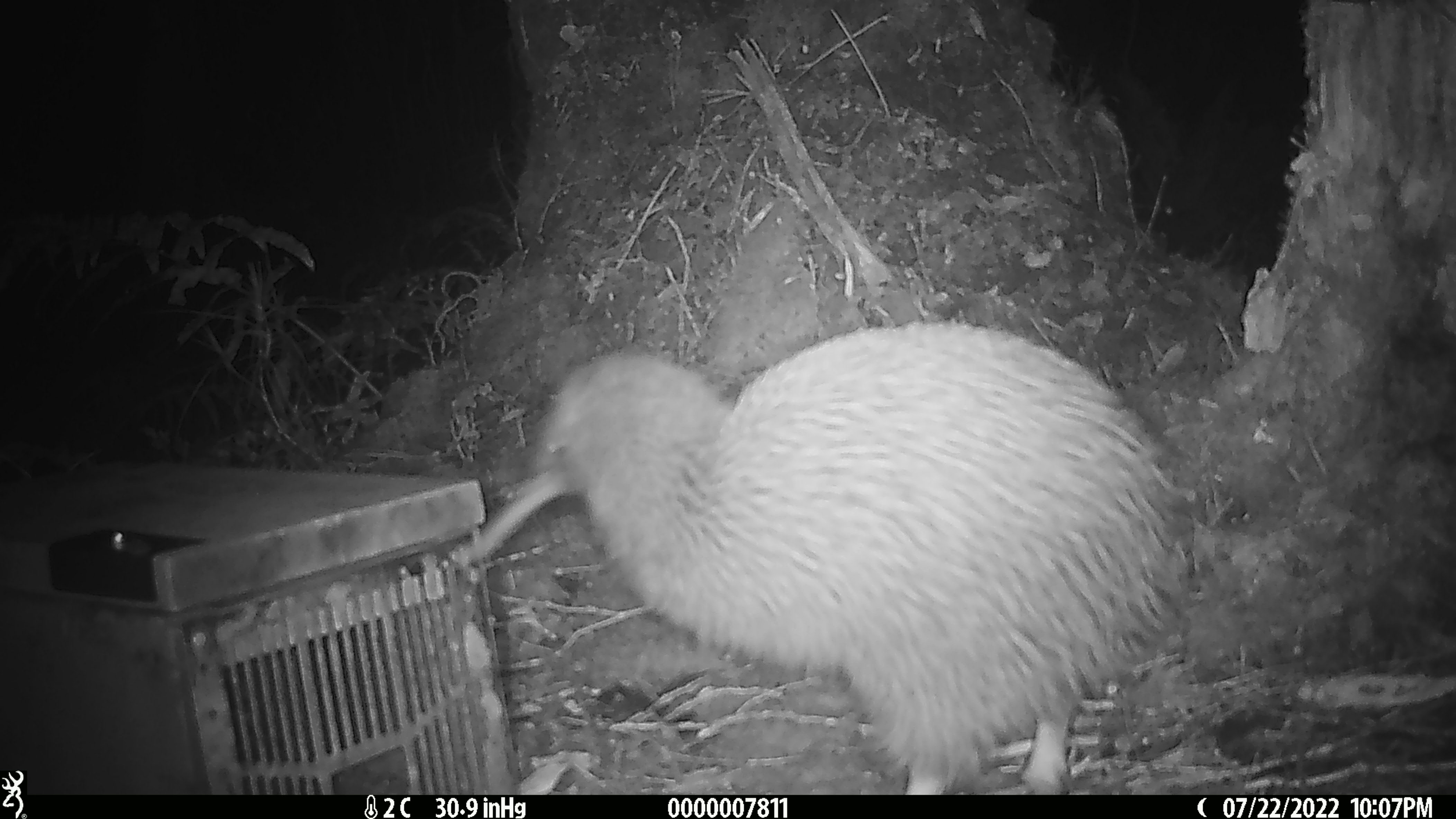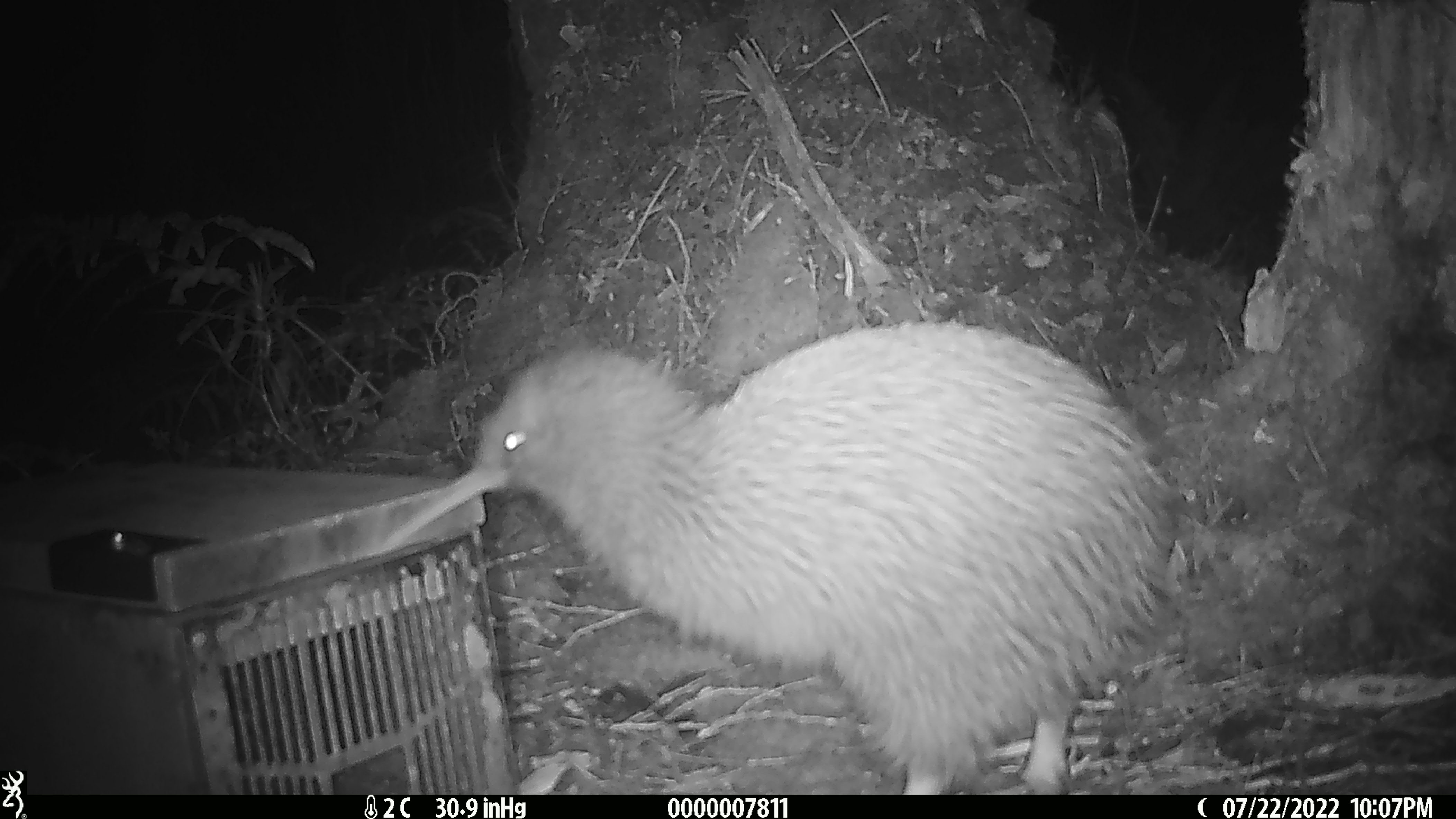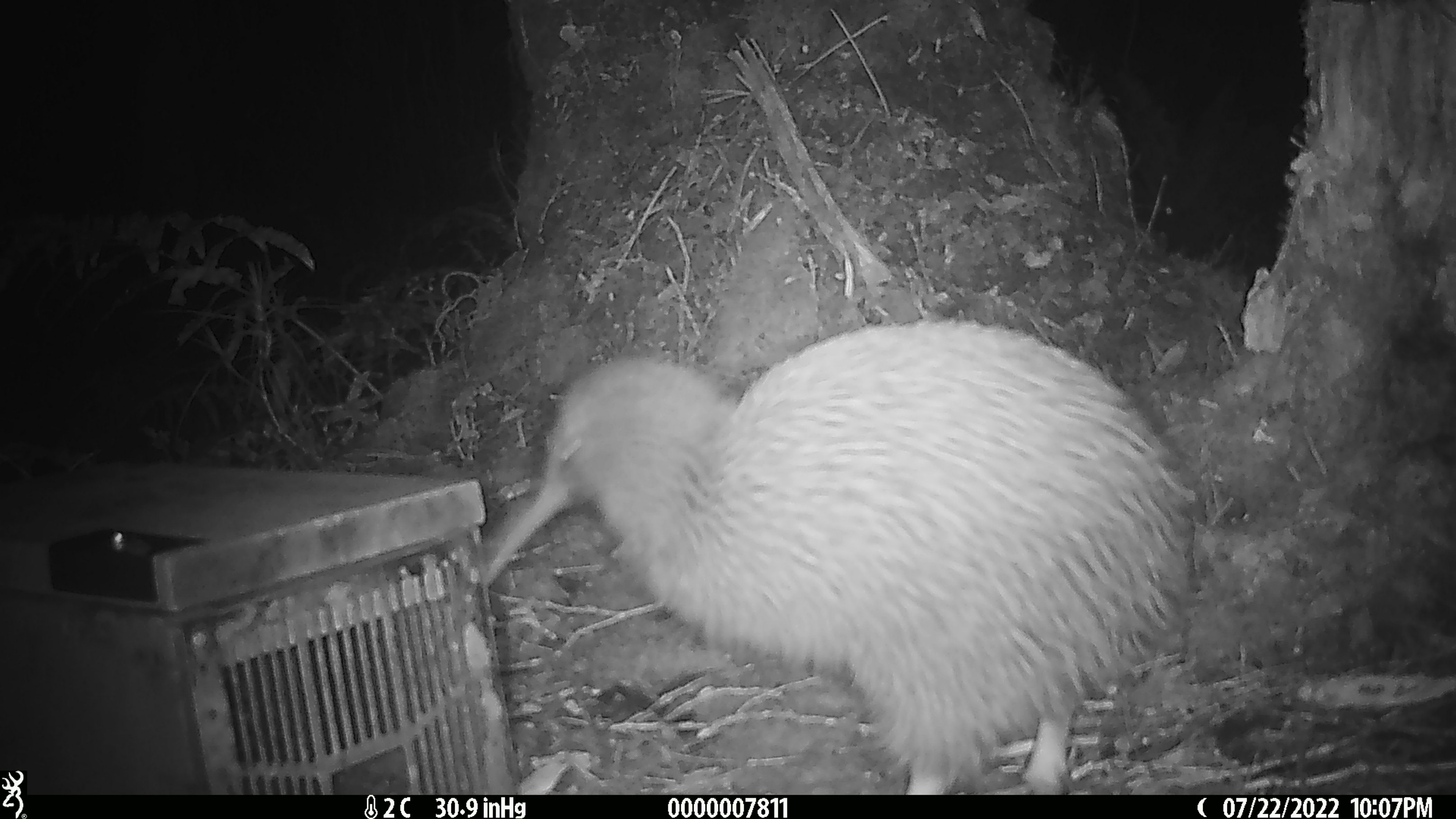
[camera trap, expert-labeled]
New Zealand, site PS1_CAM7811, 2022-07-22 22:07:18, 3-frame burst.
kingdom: Animalia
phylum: Chordata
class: Aves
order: Apterygiformes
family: Apterygidae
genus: Apteryx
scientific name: Apteryx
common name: kiwi